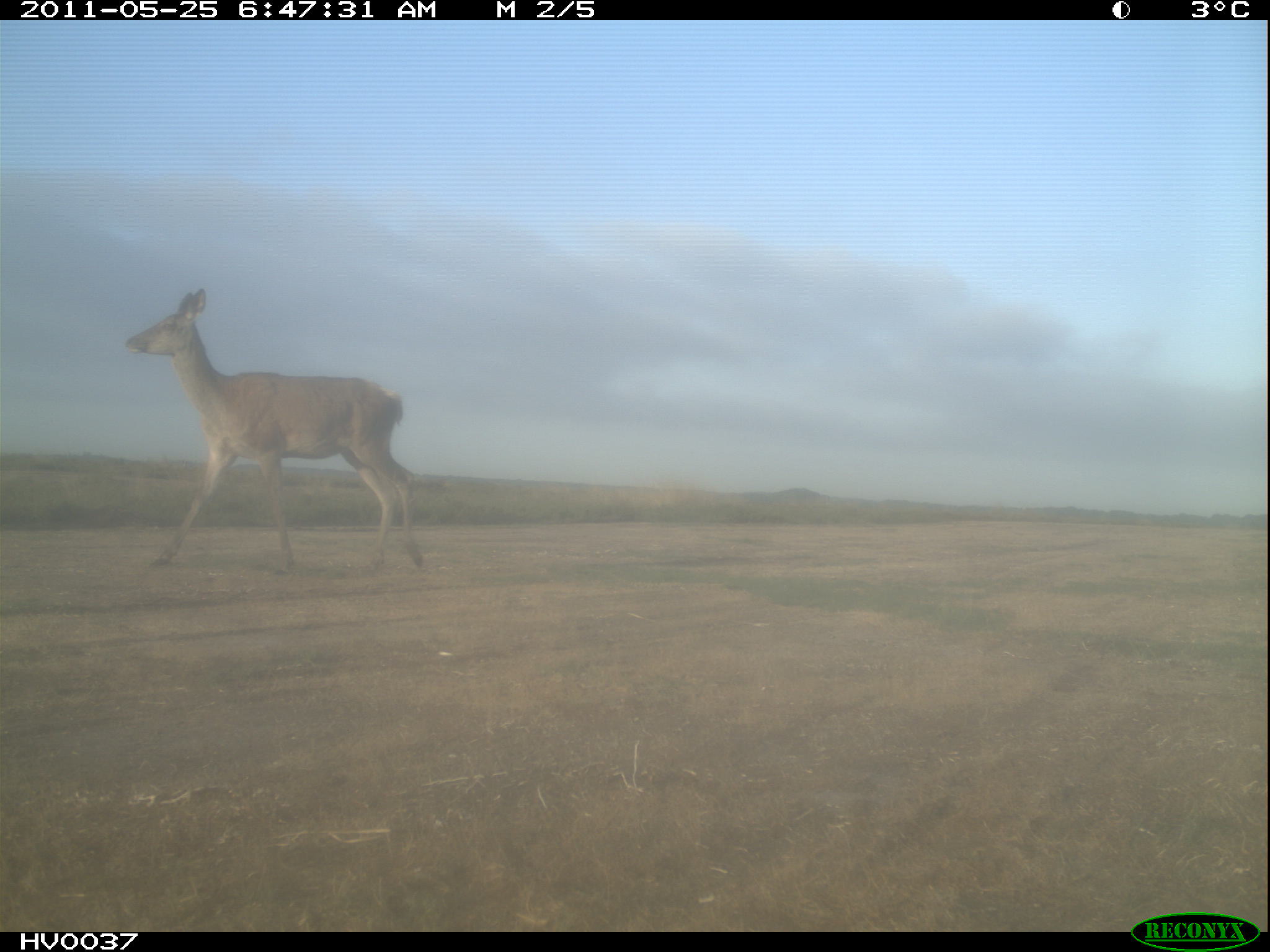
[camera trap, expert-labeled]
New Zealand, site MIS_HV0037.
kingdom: Animalia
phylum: Chordata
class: Mammalia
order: Artiodactyla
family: Cervidae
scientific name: Cervidae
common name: deer